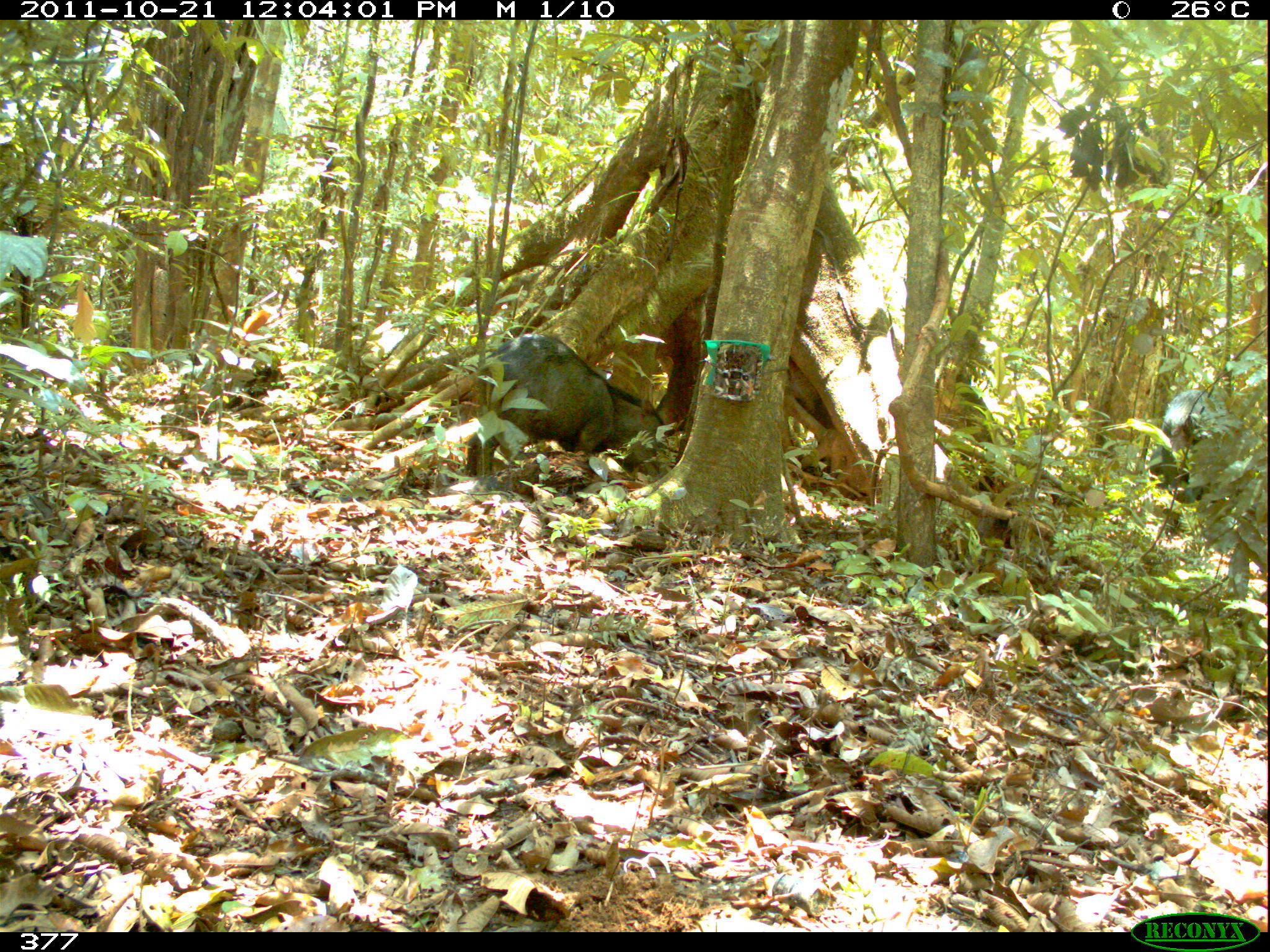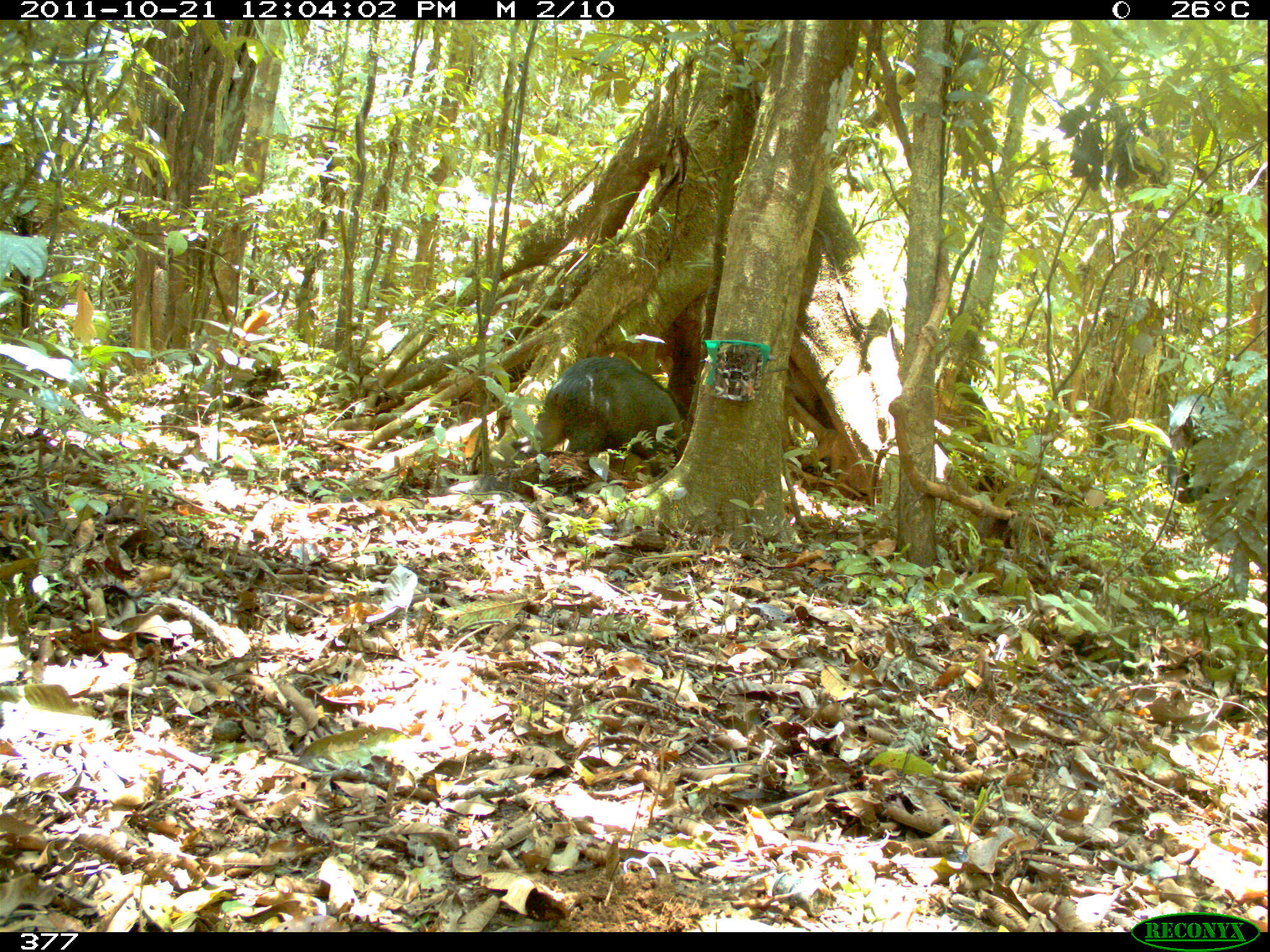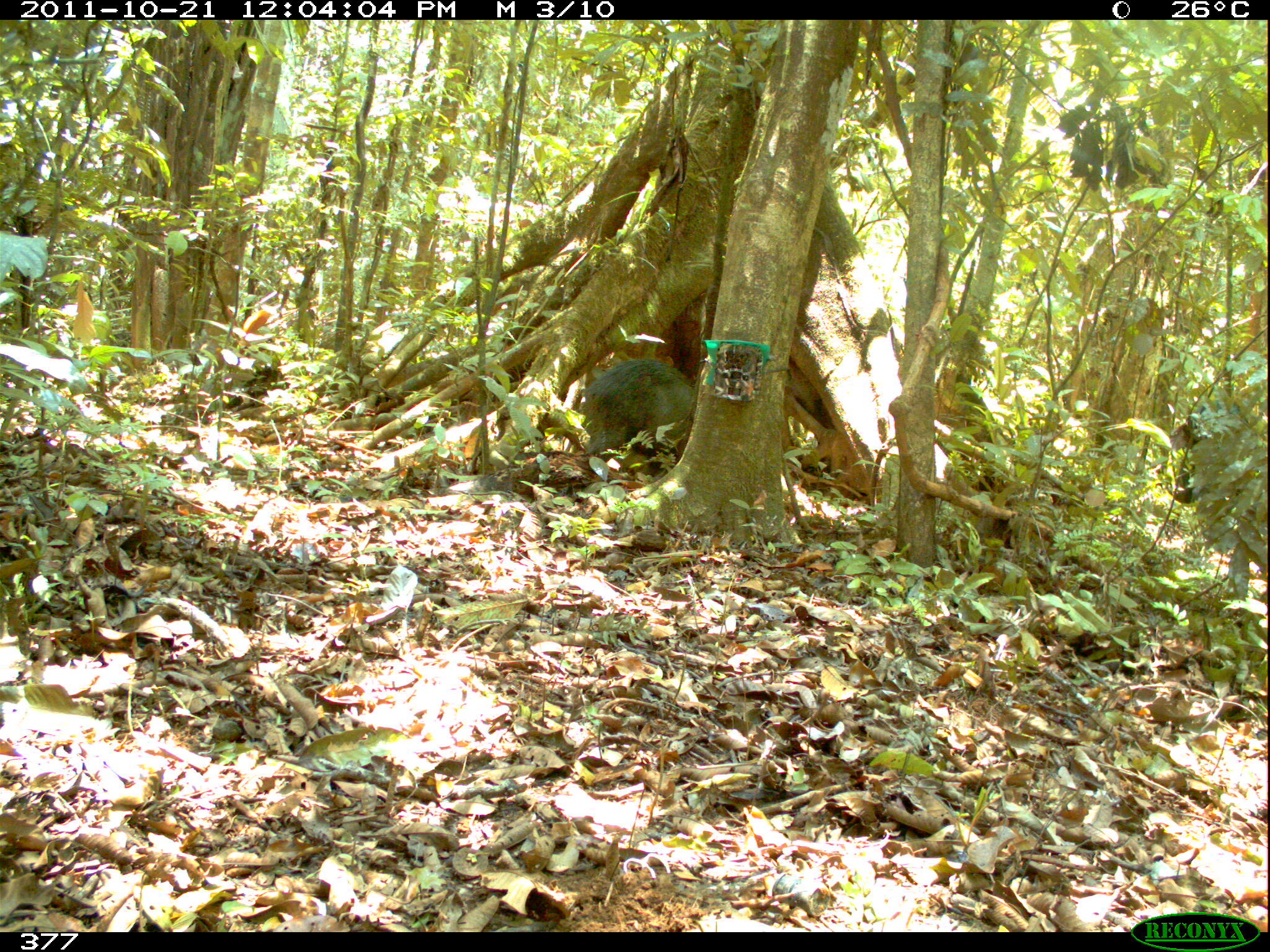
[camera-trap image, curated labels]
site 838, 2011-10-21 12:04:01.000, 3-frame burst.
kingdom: Animalia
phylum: Chordata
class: Mammalia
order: Artiodactyla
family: Tayassuidae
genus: Tayassu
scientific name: Tayassu pecari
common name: white-lipped peccary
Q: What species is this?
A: Tayassu pecari (white-lipped peccary).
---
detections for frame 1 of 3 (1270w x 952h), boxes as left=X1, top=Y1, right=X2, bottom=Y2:
tayassu pecari: left=464, top=331, right=668, bottom=473; left=1147, top=387, right=1238, bottom=504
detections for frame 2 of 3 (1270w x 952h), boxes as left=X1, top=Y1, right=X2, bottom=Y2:
tayassu pecari: left=511, top=354, right=684, bottom=477; left=1165, top=393, right=1228, bottom=504